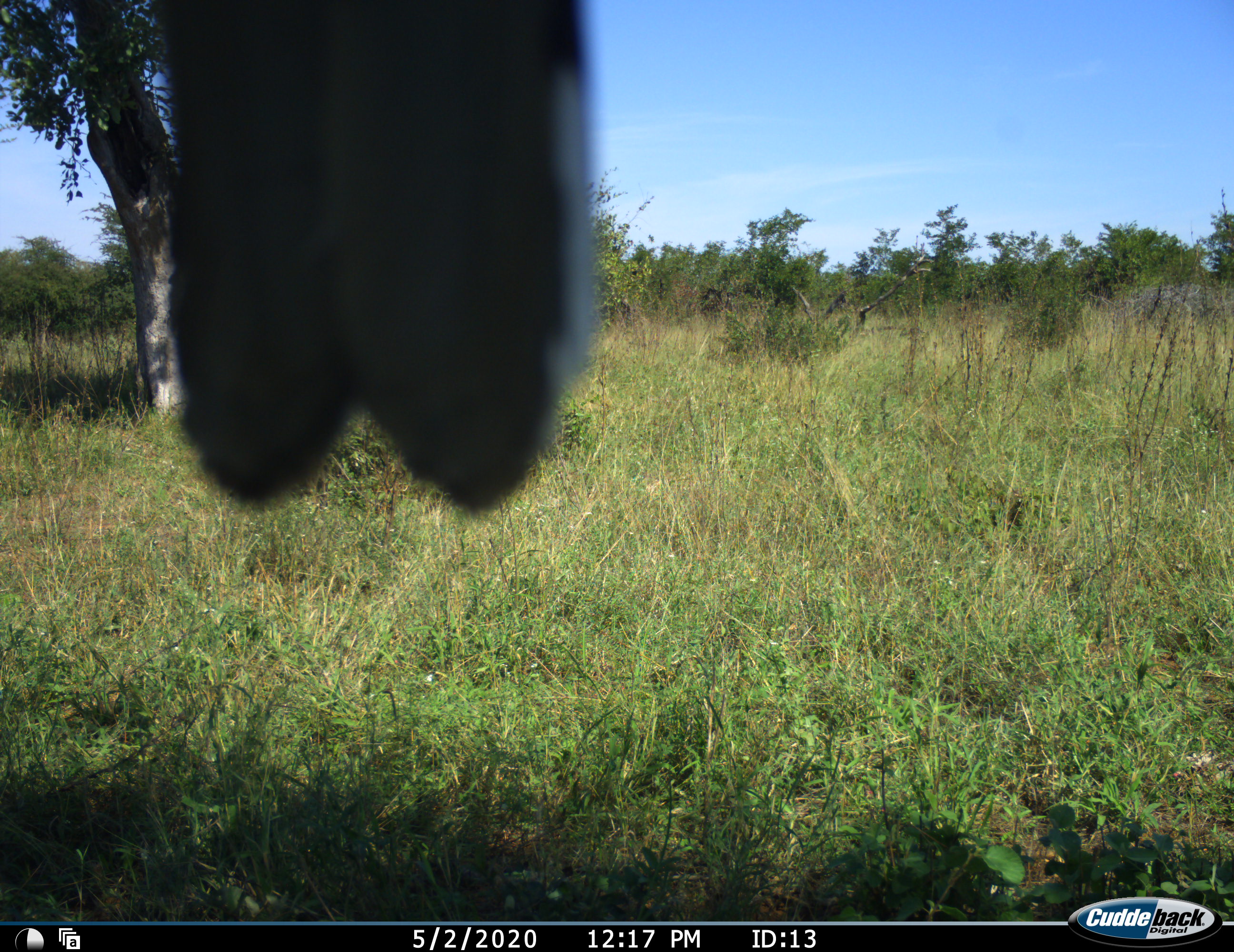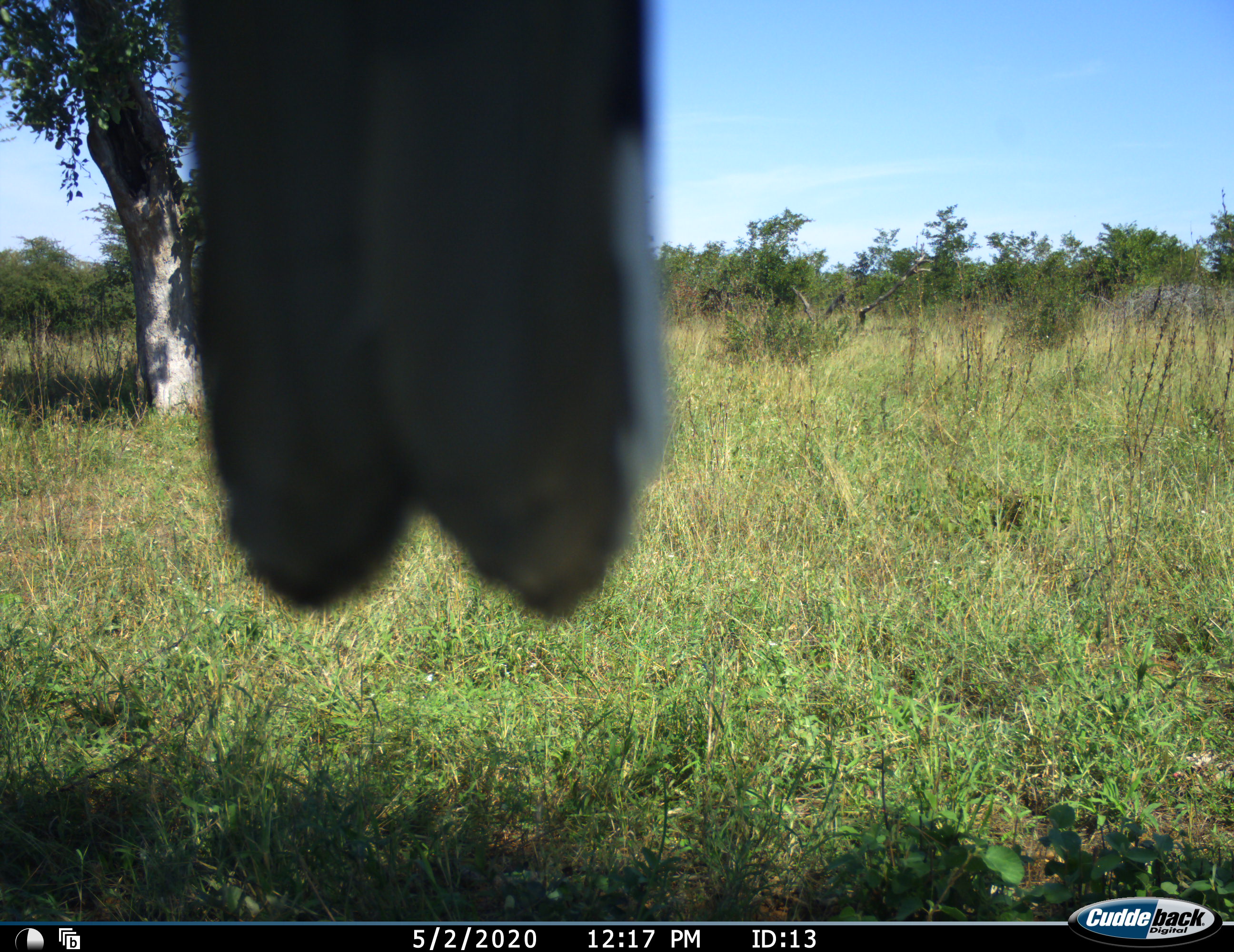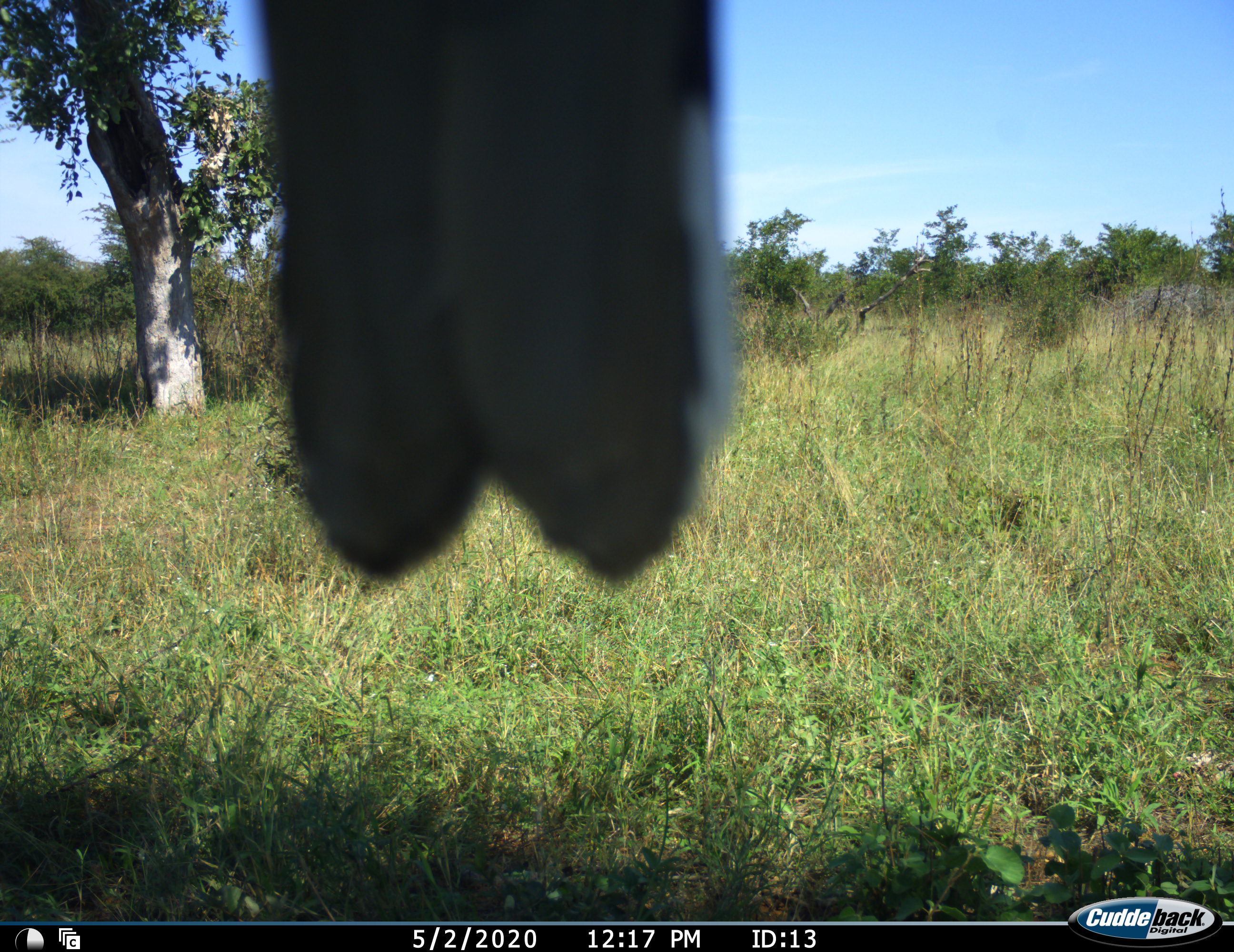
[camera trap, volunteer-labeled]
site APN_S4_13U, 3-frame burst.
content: unidentified animal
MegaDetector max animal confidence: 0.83